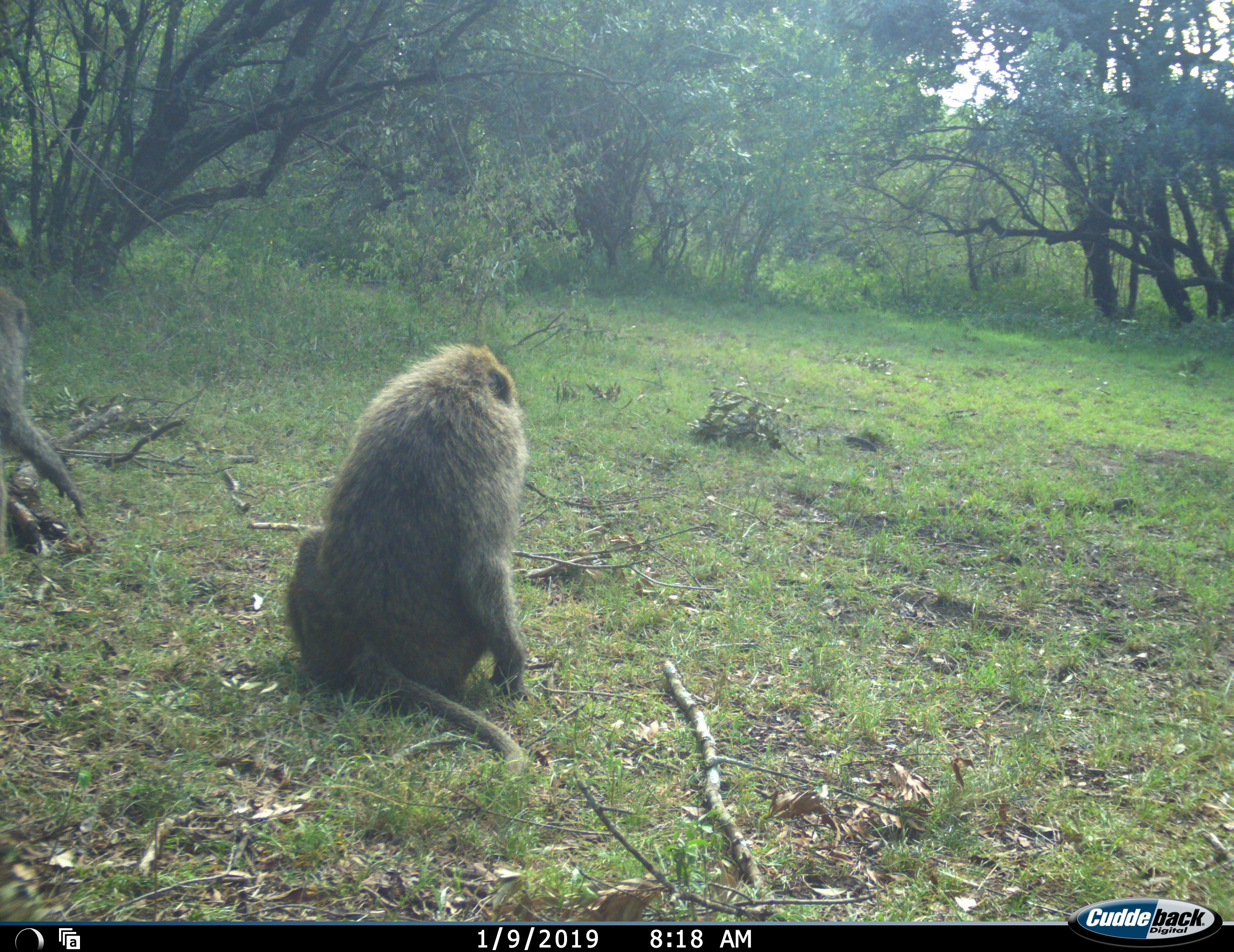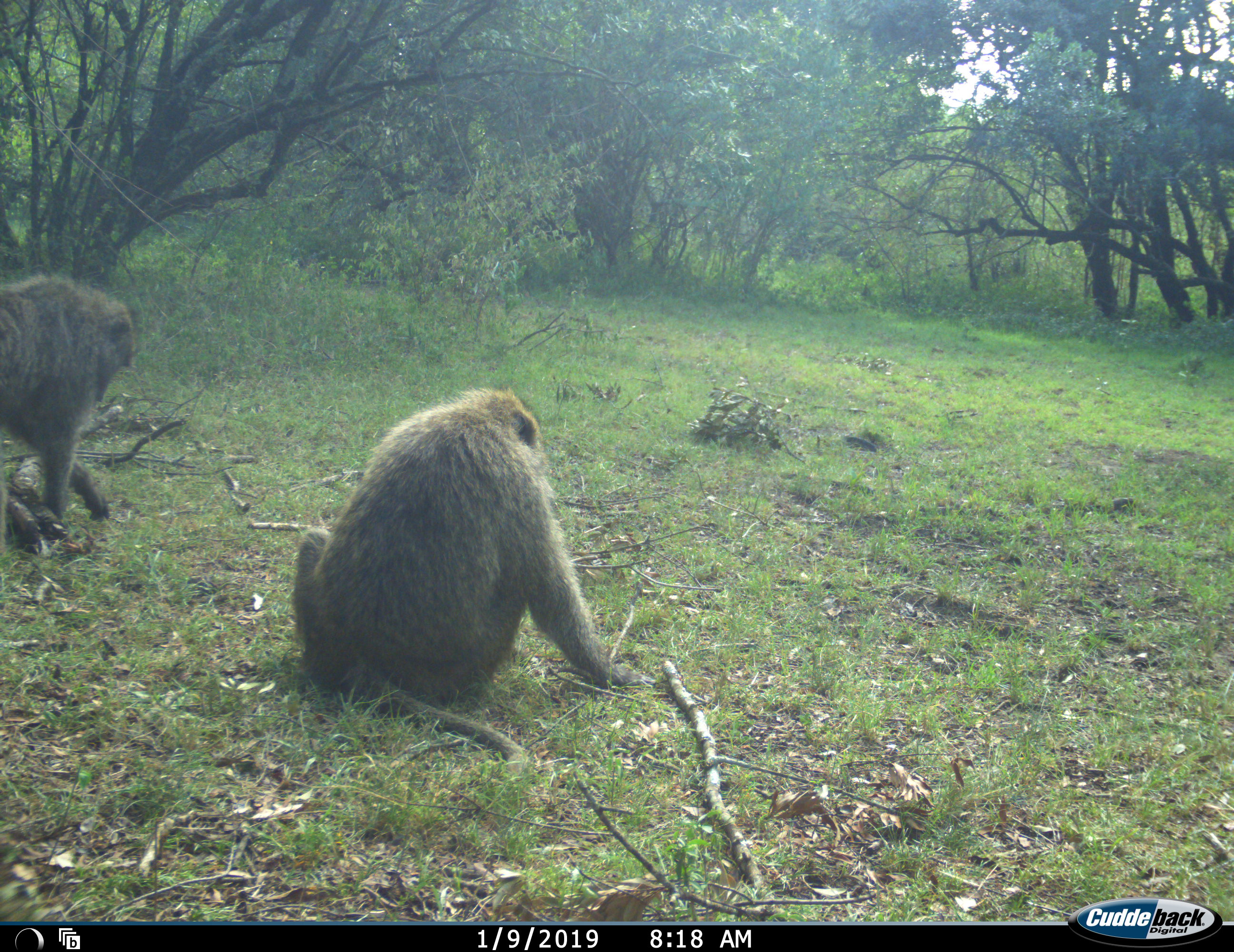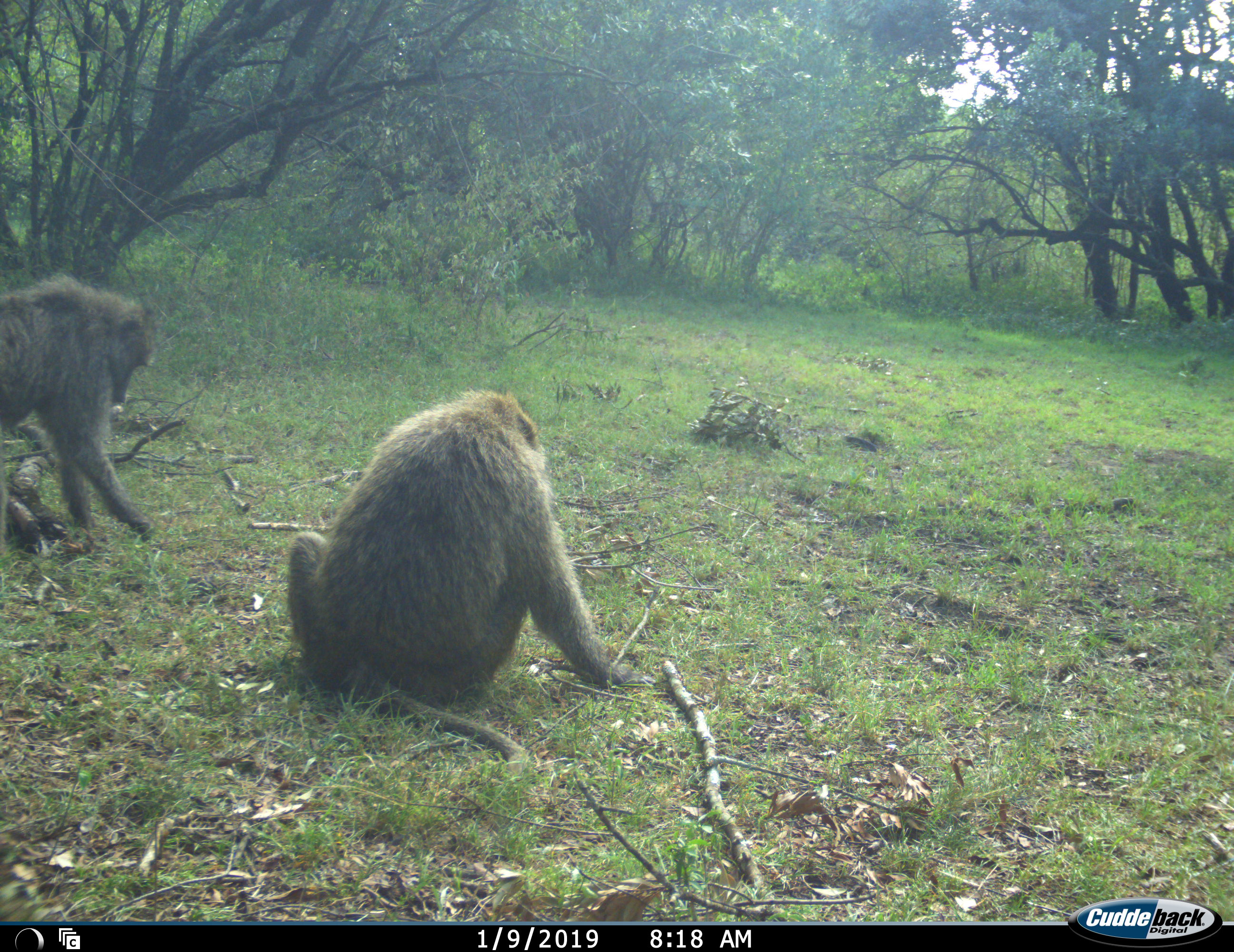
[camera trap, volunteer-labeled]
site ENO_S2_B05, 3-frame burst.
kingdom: Animalia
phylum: Chordata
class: Mammalia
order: Primates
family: Cercopithecidae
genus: Papio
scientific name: Papio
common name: baboon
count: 2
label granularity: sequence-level